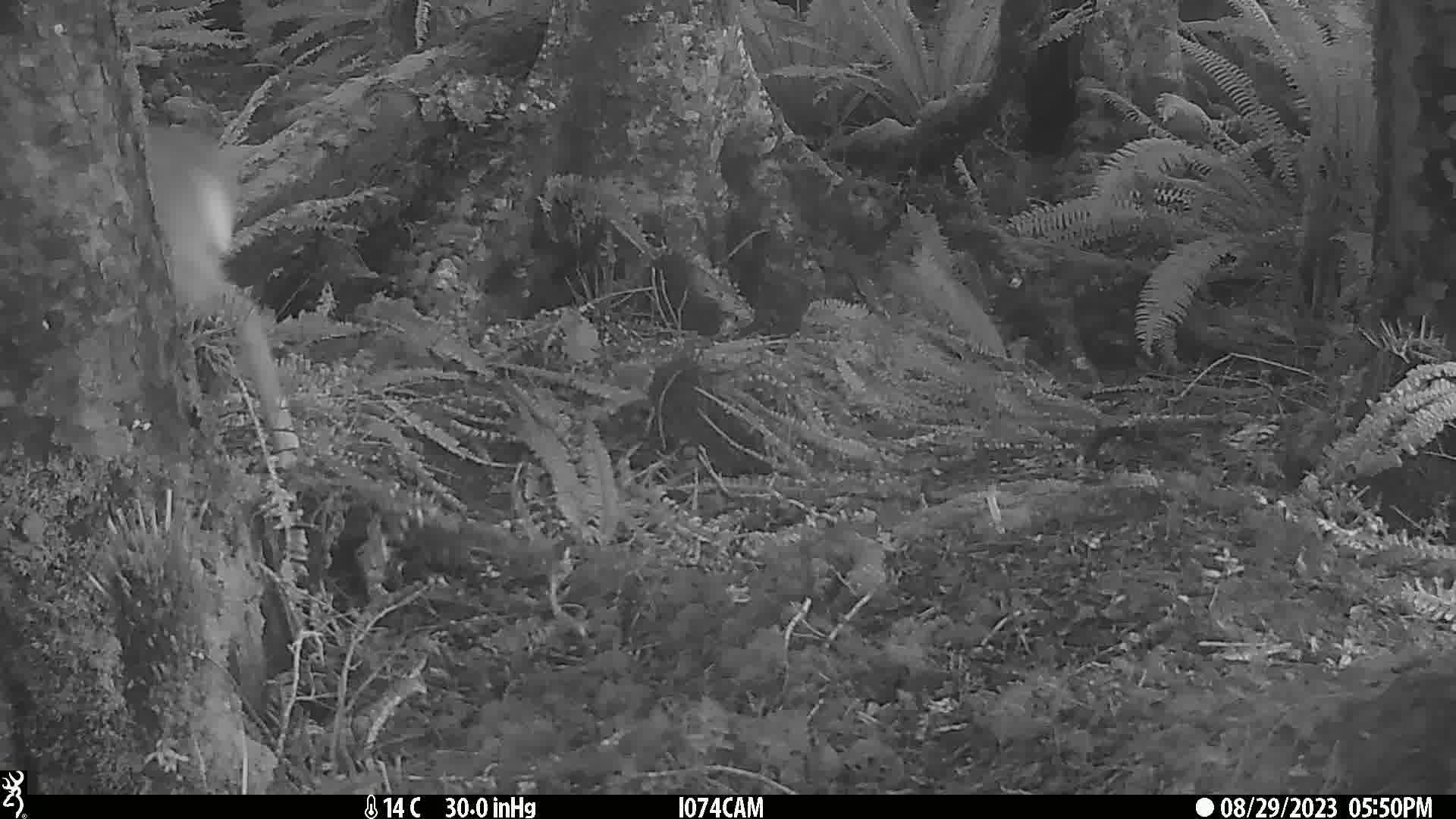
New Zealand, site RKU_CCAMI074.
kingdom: Animalia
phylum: Chordata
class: Mammalia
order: Artiodactyla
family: Cervidae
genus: Odocoileus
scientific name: Odocoileus virginianus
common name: white-tailed deer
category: white tailed deer